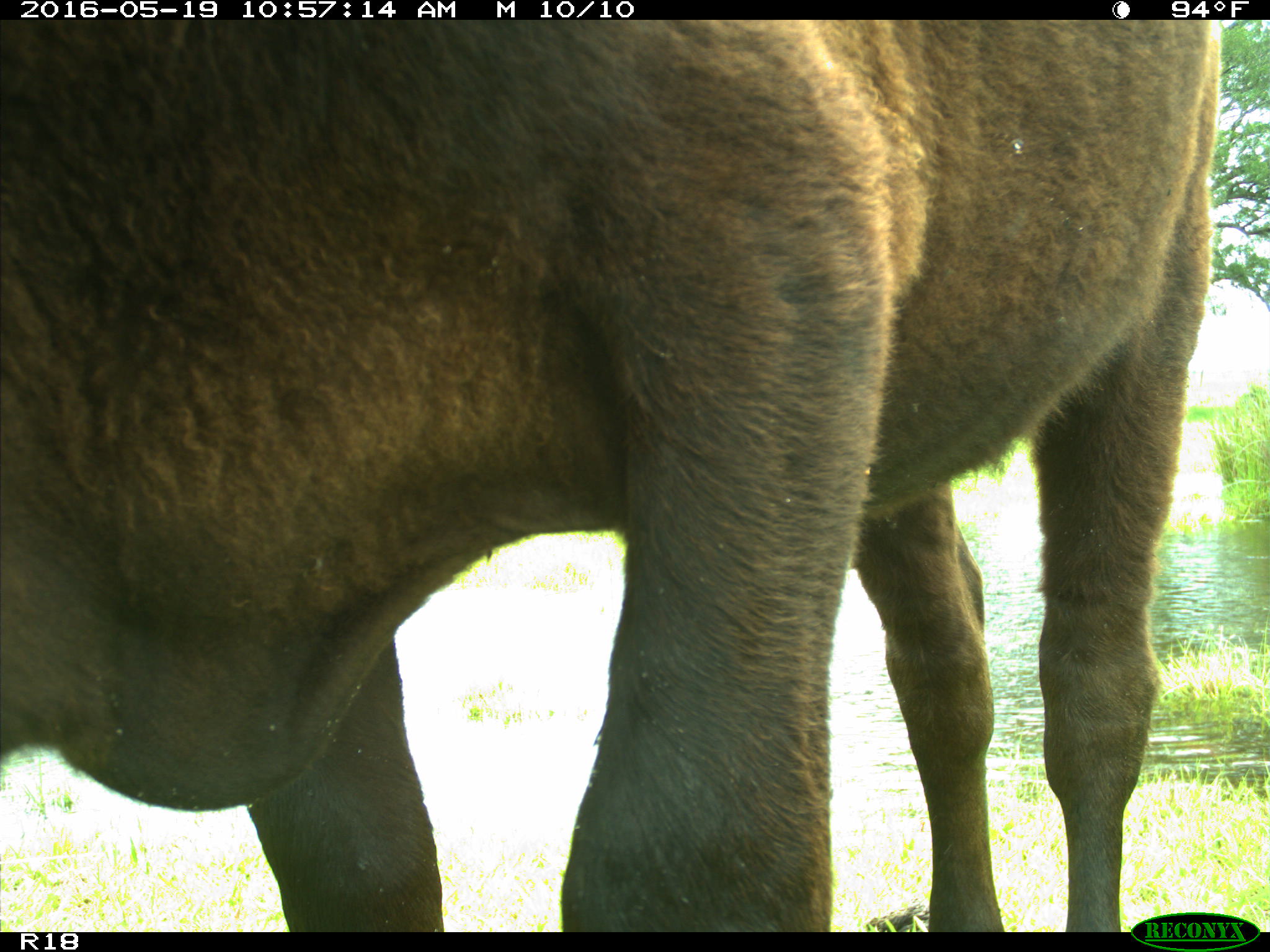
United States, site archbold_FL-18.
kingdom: Animalia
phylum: Chordata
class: Mammalia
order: Artiodactyla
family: Bovidae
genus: Bos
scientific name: Bos taurus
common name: domestic cow